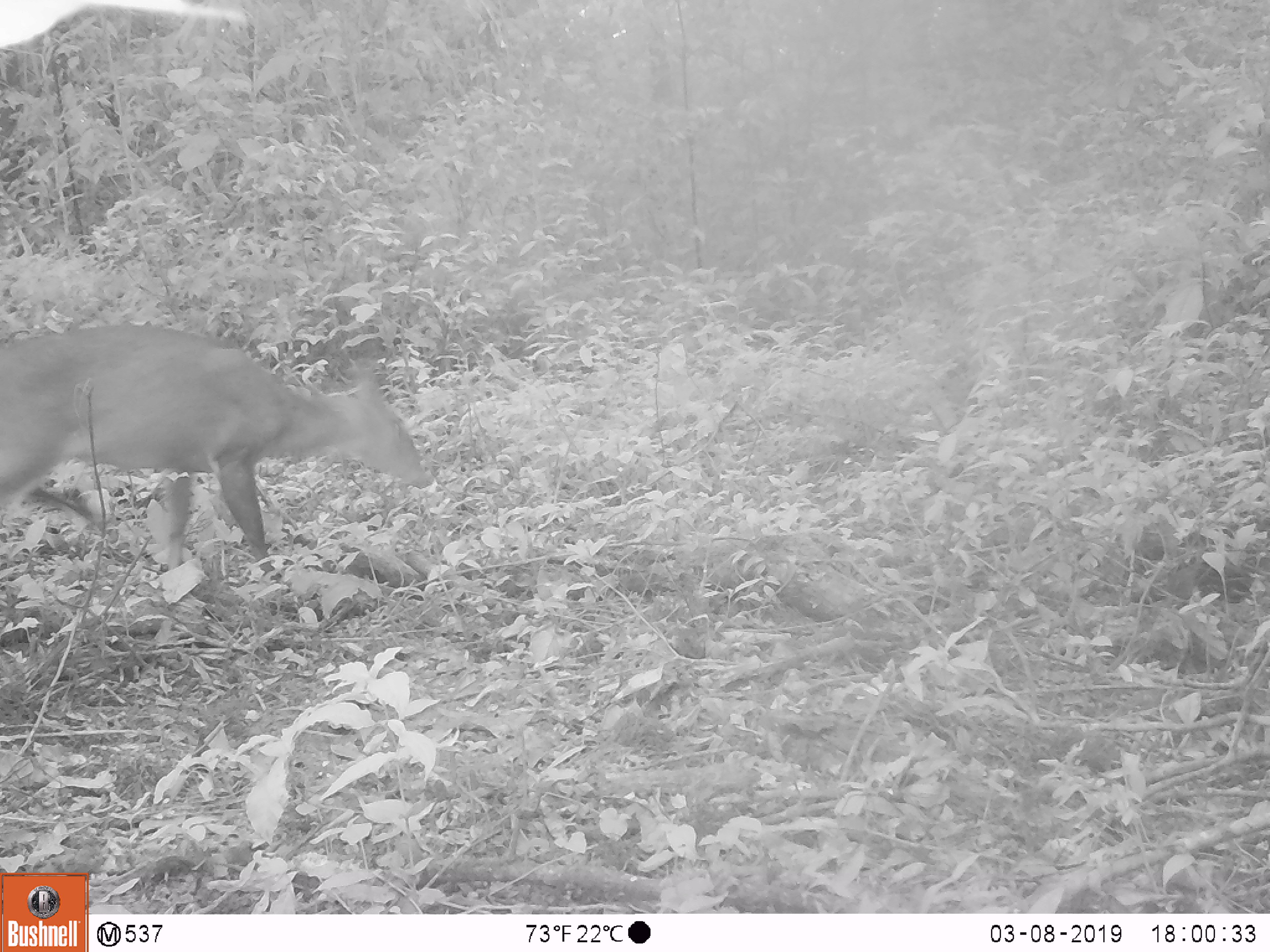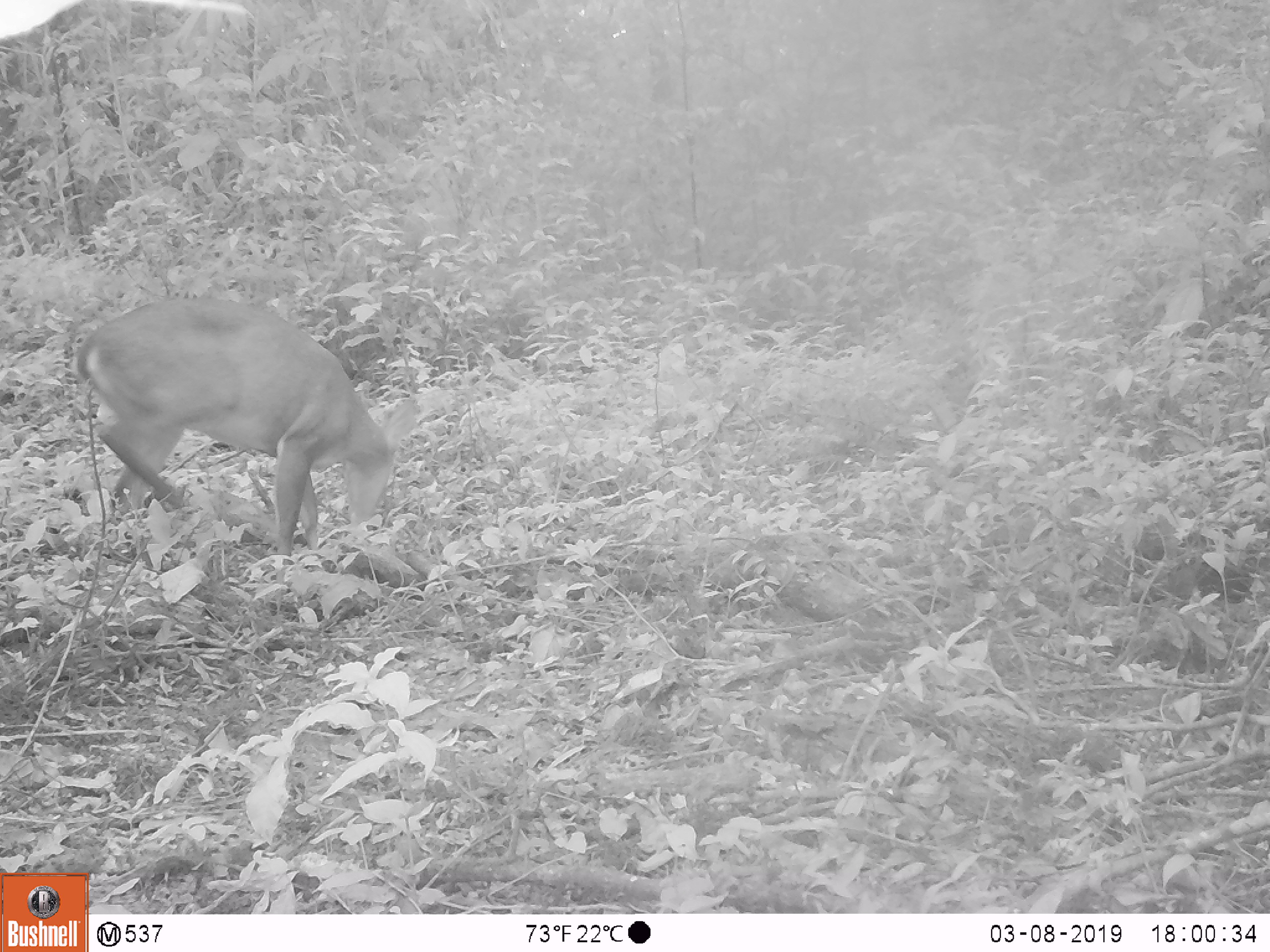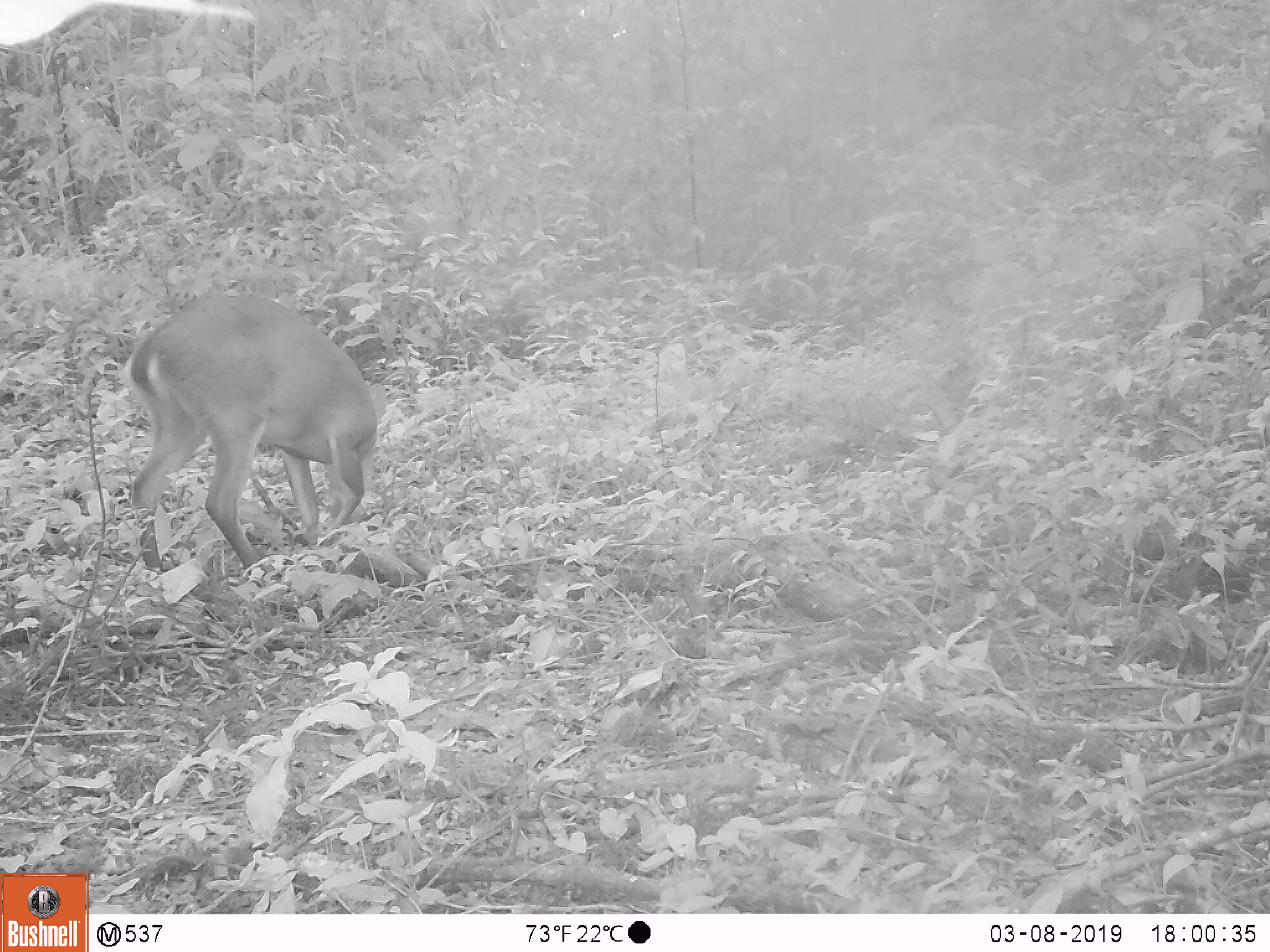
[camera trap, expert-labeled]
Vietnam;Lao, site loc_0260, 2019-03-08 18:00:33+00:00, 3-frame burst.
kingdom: Animalia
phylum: Chordata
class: Mammalia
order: Artiodactyla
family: Cervidae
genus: Muntiacus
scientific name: Muntiacus vuquangensis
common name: large-antlered muntjac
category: large antlered muntjac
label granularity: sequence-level